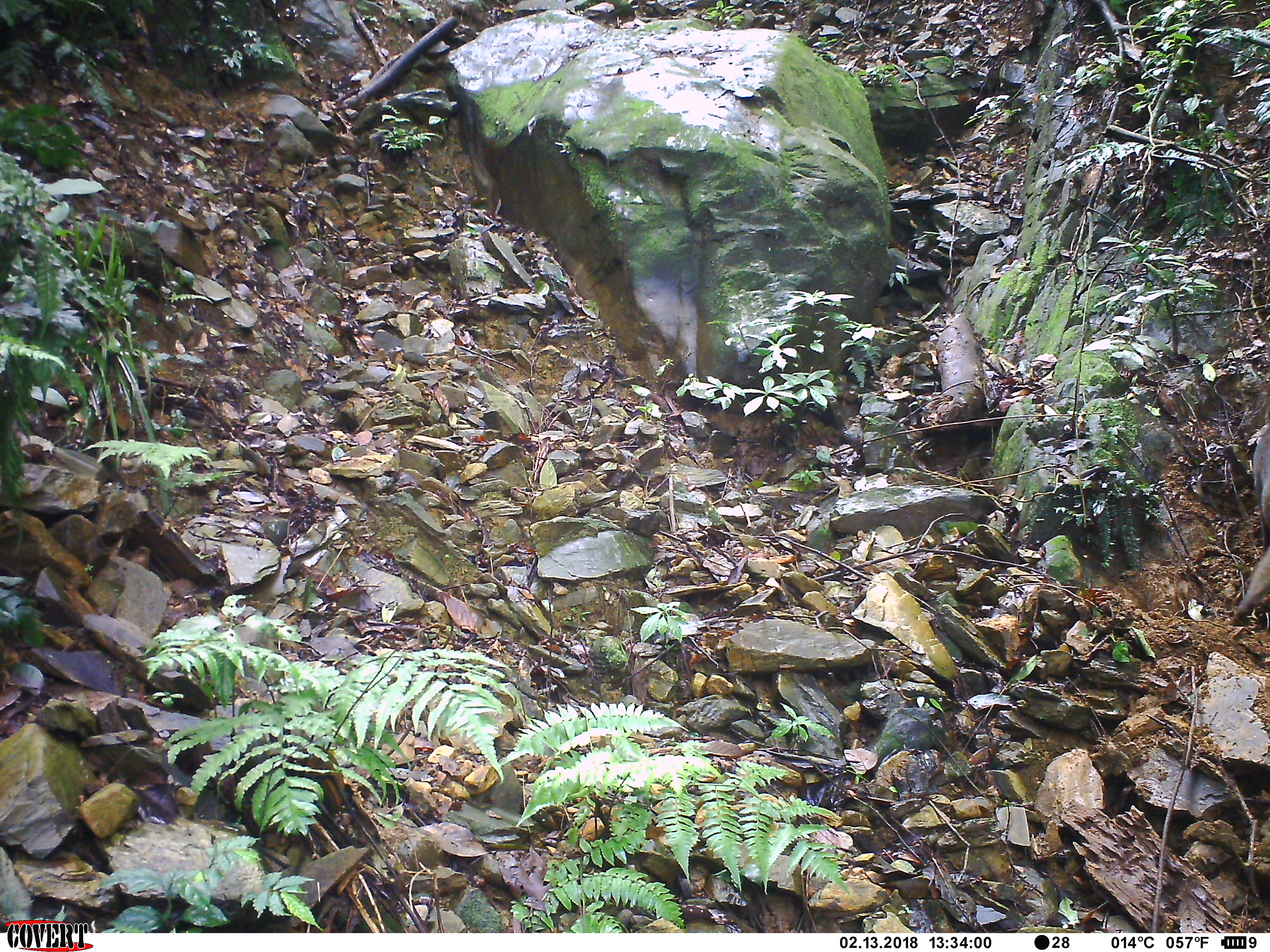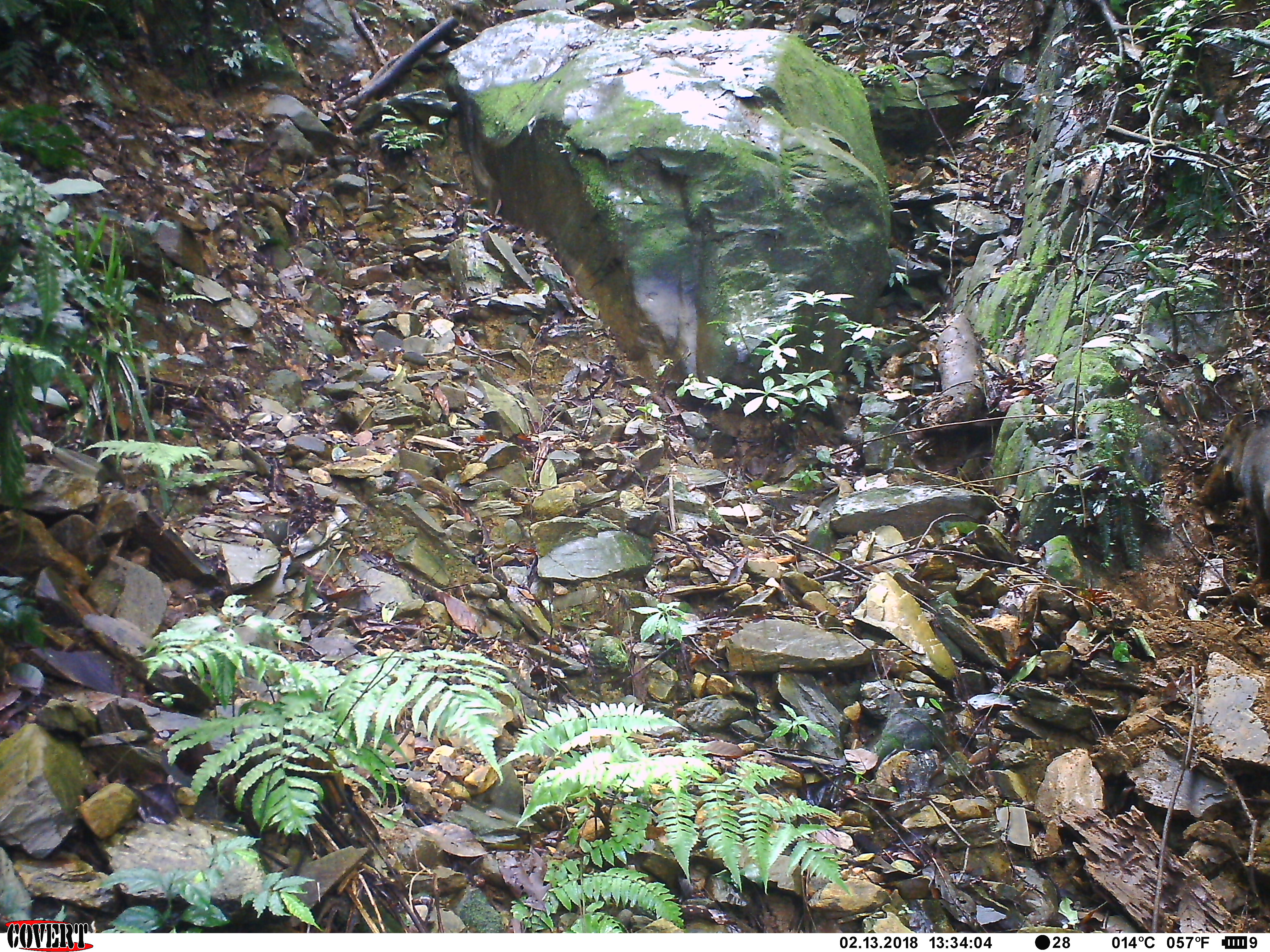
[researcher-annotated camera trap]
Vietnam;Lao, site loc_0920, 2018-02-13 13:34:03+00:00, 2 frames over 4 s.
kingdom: Animalia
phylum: Chordata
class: Mammalia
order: Artiodactyla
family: Suidae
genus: Sus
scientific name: Sus scrofa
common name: eurasian wild pig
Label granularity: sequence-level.